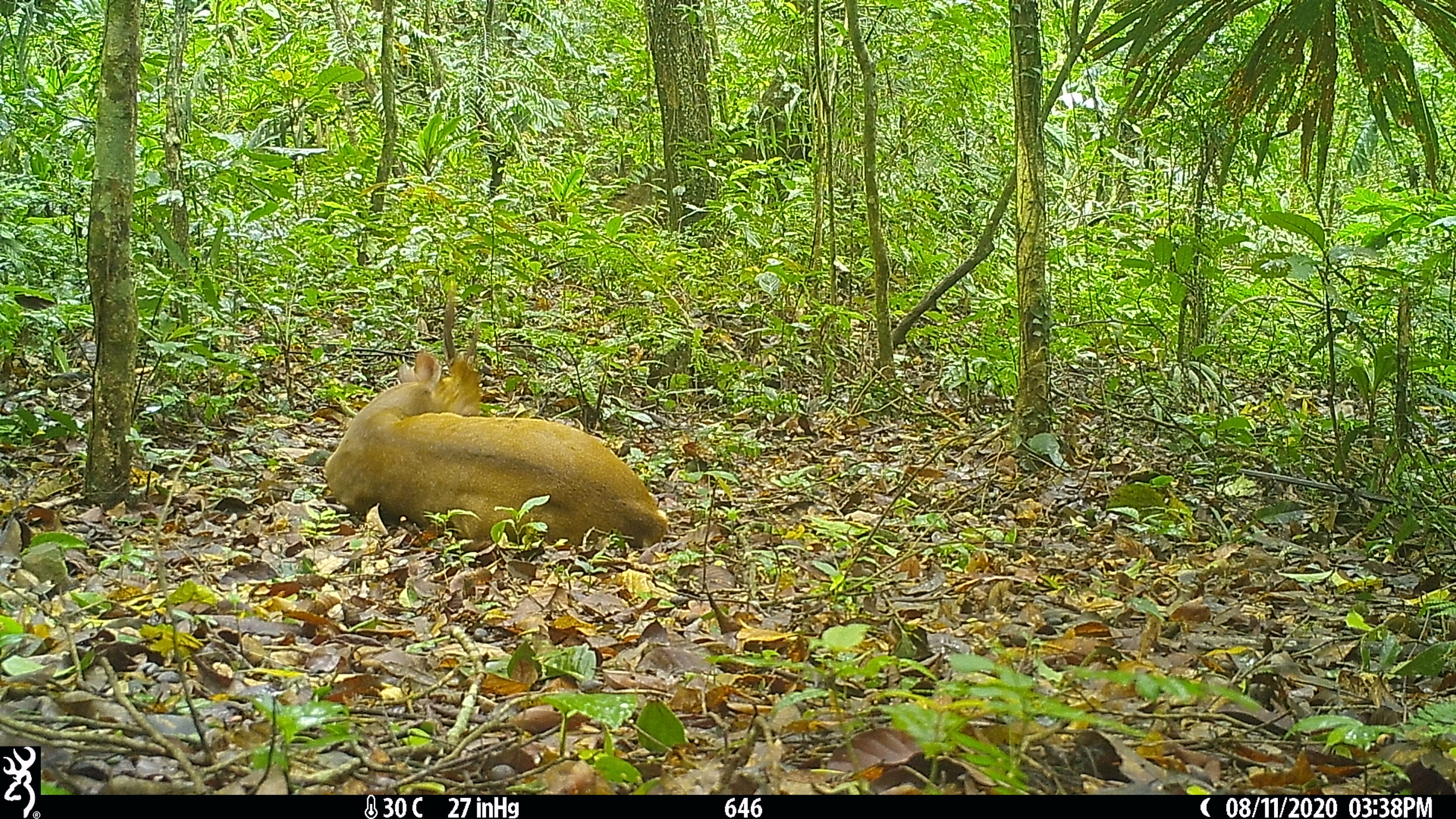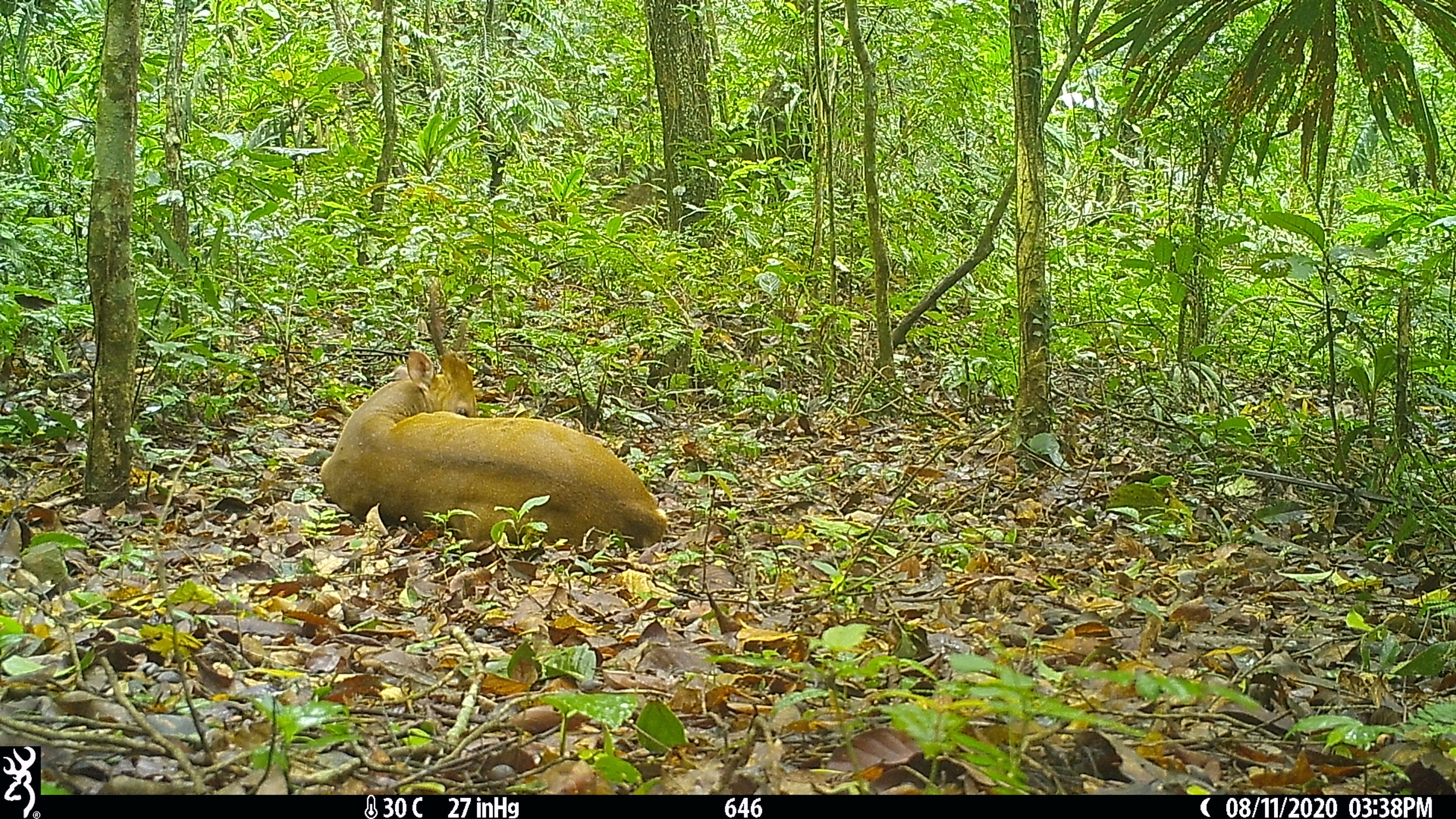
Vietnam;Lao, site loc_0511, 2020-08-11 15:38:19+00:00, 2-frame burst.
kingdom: Animalia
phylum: Chordata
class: Mammalia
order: Artiodactyla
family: Cervidae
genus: Muntiacus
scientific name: Muntiacus vuquangensis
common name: large-antlered muntjac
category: large antlered muntjac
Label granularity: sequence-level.